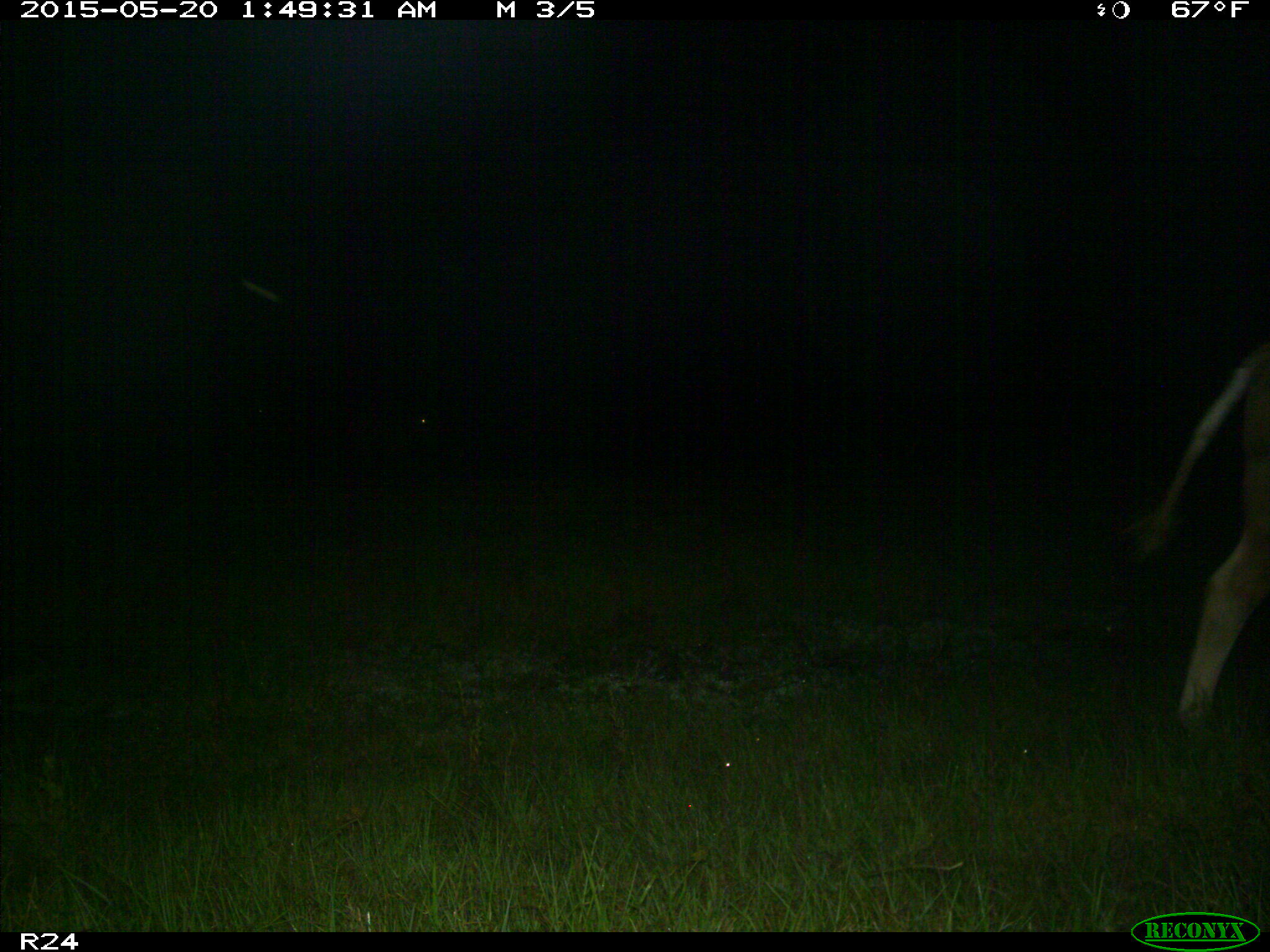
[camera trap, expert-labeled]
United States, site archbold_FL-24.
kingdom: Animalia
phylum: Chordata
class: Mammalia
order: Artiodactyla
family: Bovidae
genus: Bos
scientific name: Bos taurus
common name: domestic cow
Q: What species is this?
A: Bos taurus (domestic cow).